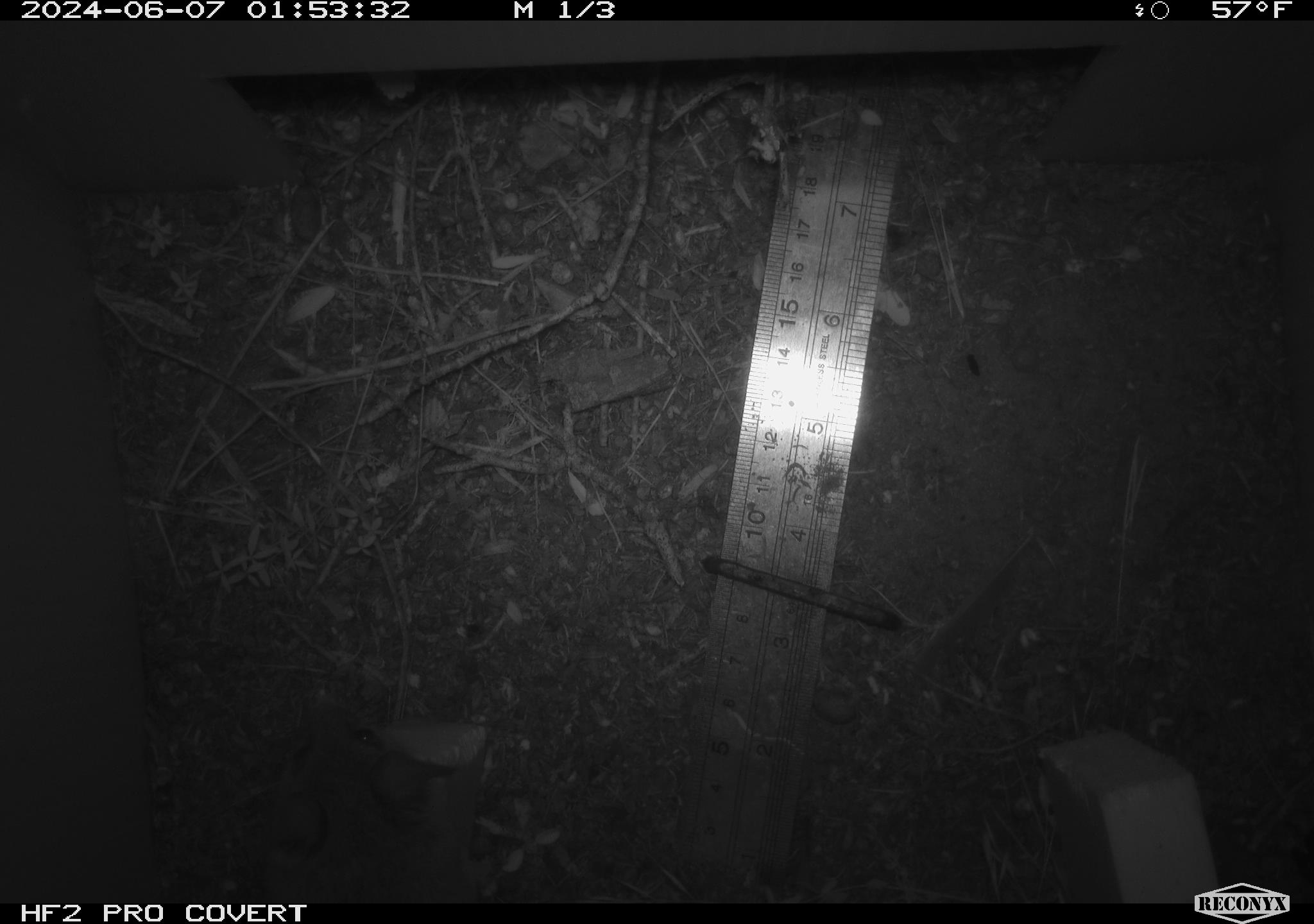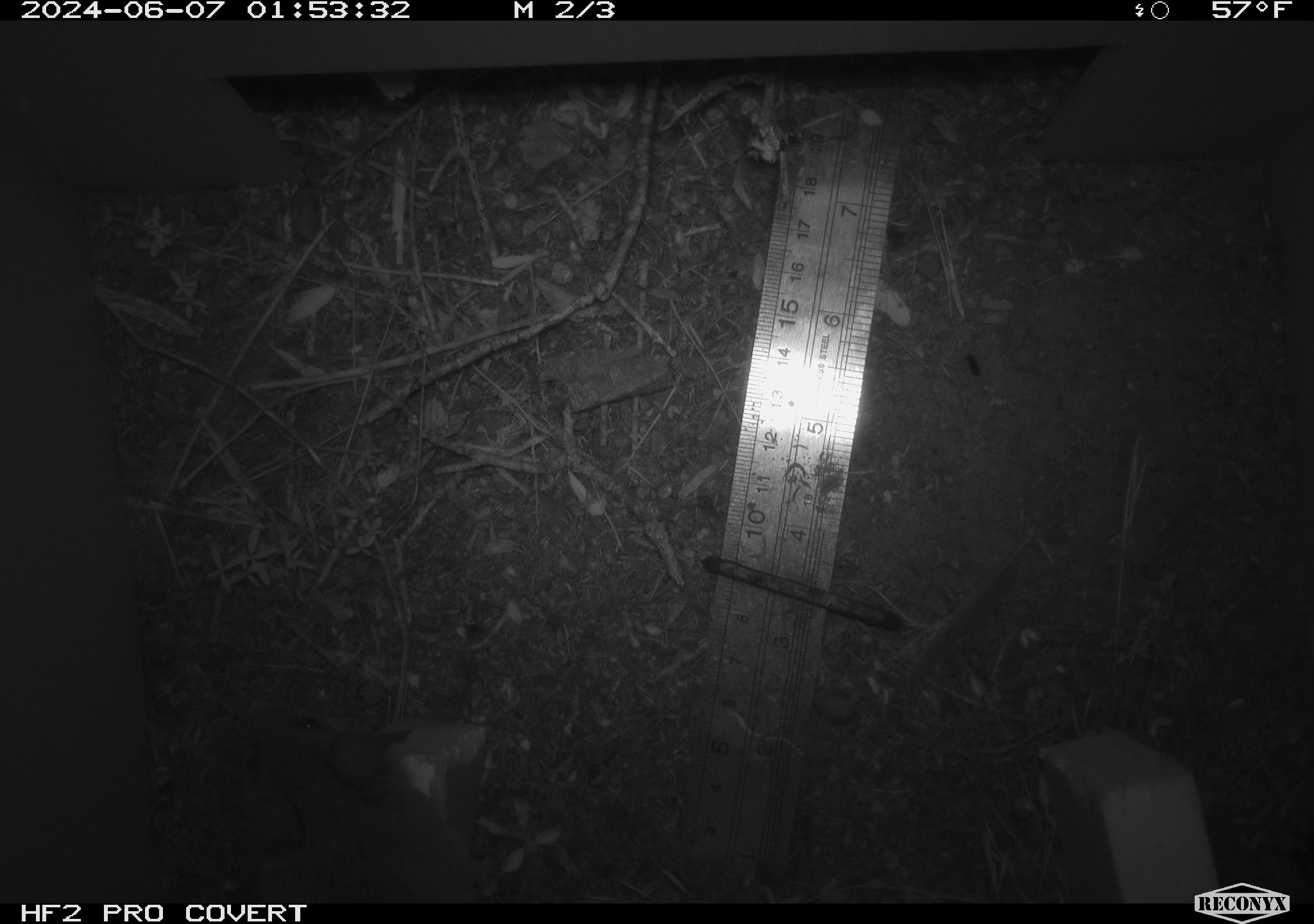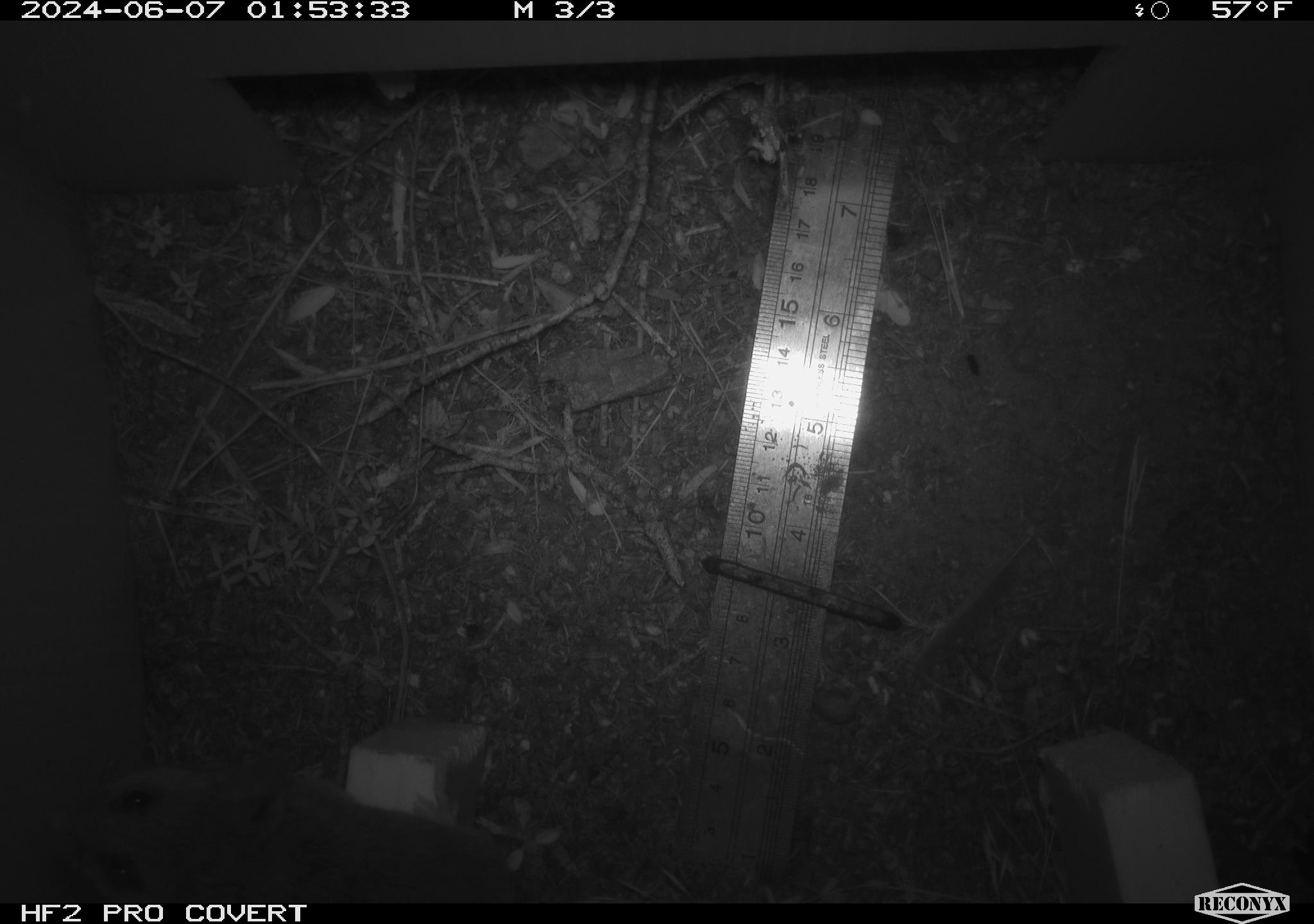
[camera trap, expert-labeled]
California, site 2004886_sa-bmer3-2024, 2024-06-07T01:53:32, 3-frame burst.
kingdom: Animalia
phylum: Chordata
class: Mammalia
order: Rodentia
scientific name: Rodentia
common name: mouse species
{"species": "mouse species (Rodentia)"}